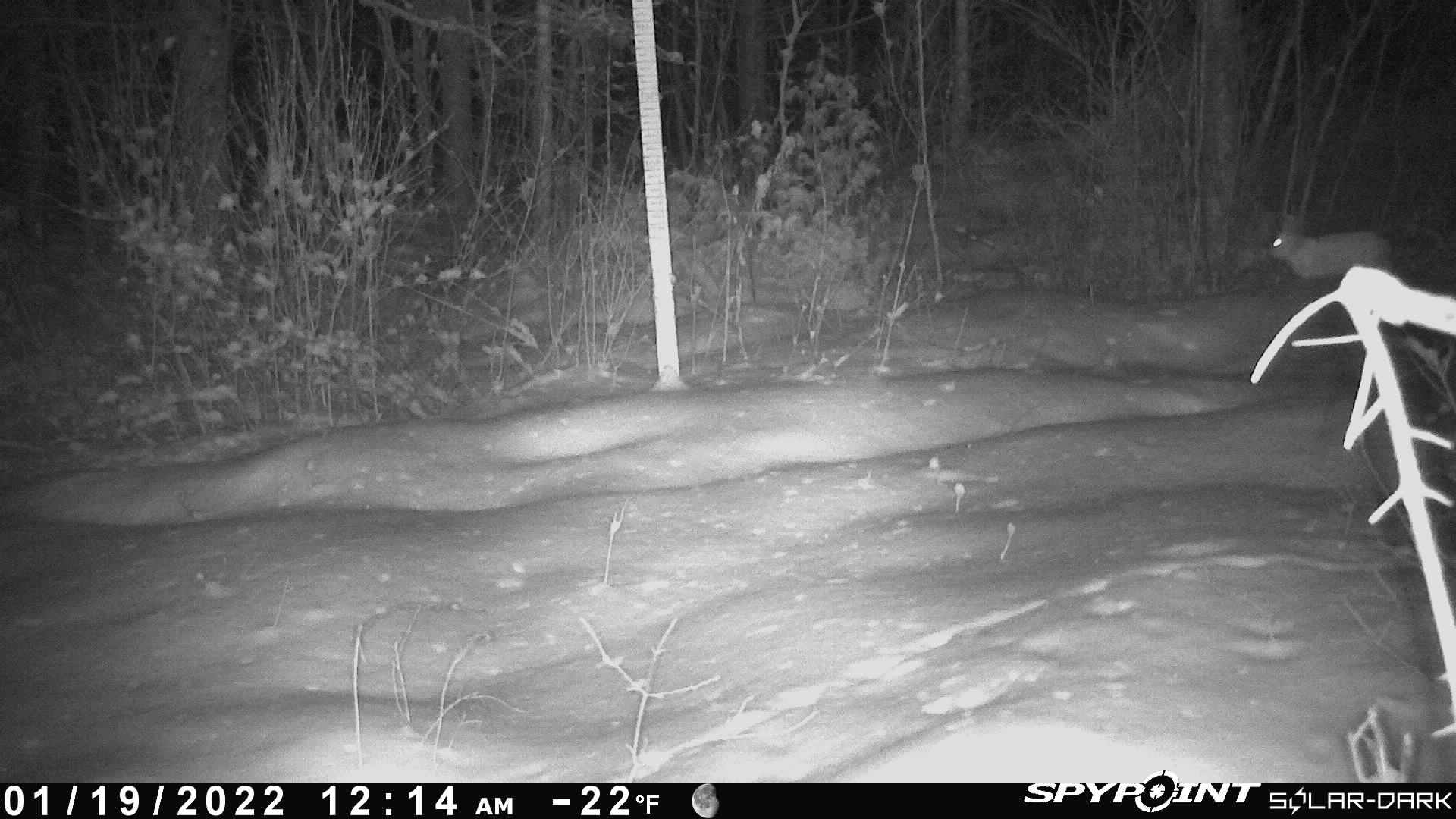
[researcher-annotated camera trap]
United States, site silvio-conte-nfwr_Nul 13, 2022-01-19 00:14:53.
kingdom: Animalia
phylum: Chordata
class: Mammalia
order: Lagomorpha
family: Leporidae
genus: Lepus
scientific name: Lepus americanus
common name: snowshoe hare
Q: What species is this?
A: Snowshoe hare (Lepus americanus).